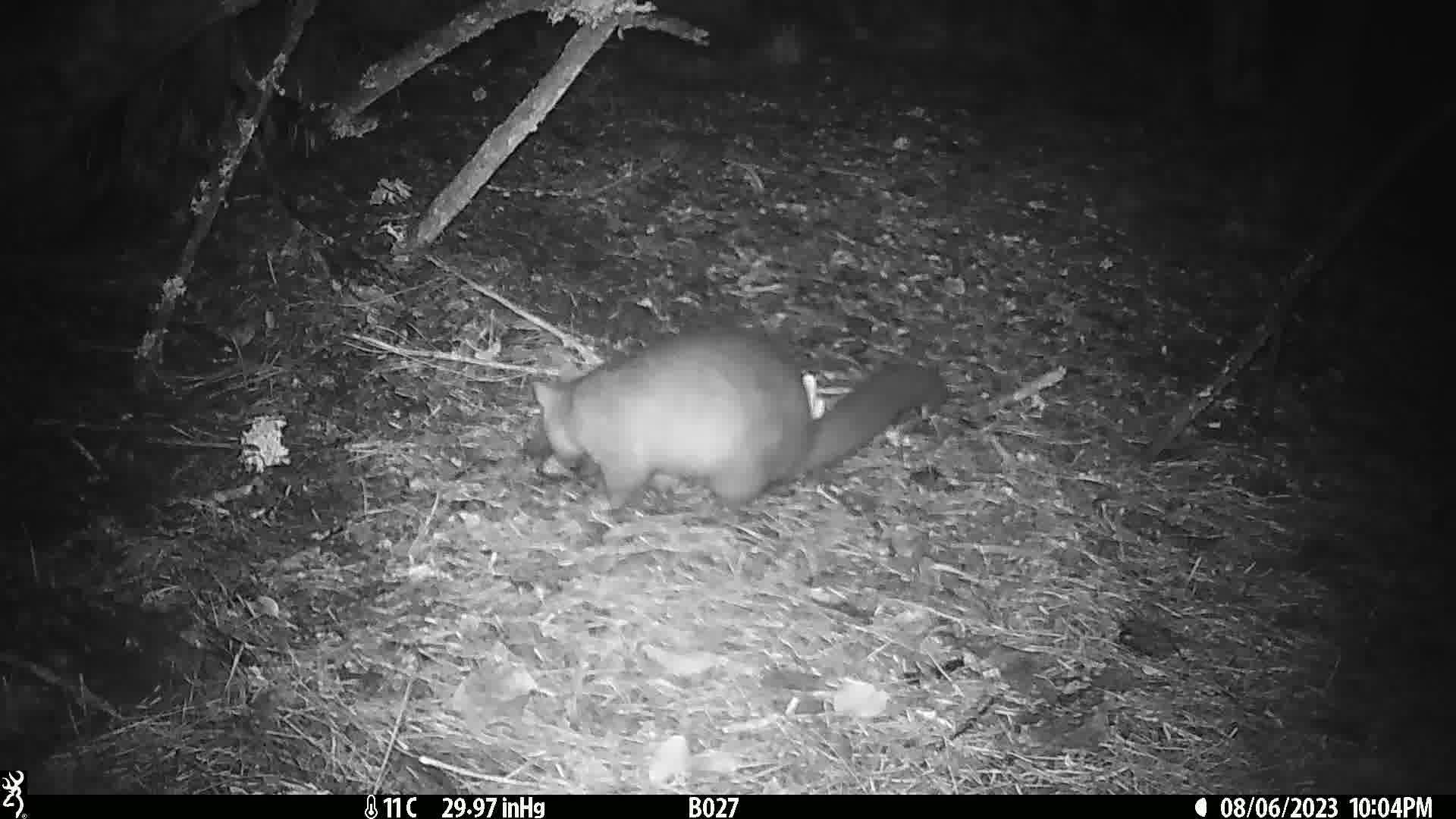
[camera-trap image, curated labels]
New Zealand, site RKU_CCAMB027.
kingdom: Animalia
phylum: Chordata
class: Mammalia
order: Diprotodontia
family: Phalangeridae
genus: Trichosurus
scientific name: Trichosurus vulpecula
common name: common brushtail possum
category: possum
Possum (common brushtail possum) (Trichosurus vulpecula).